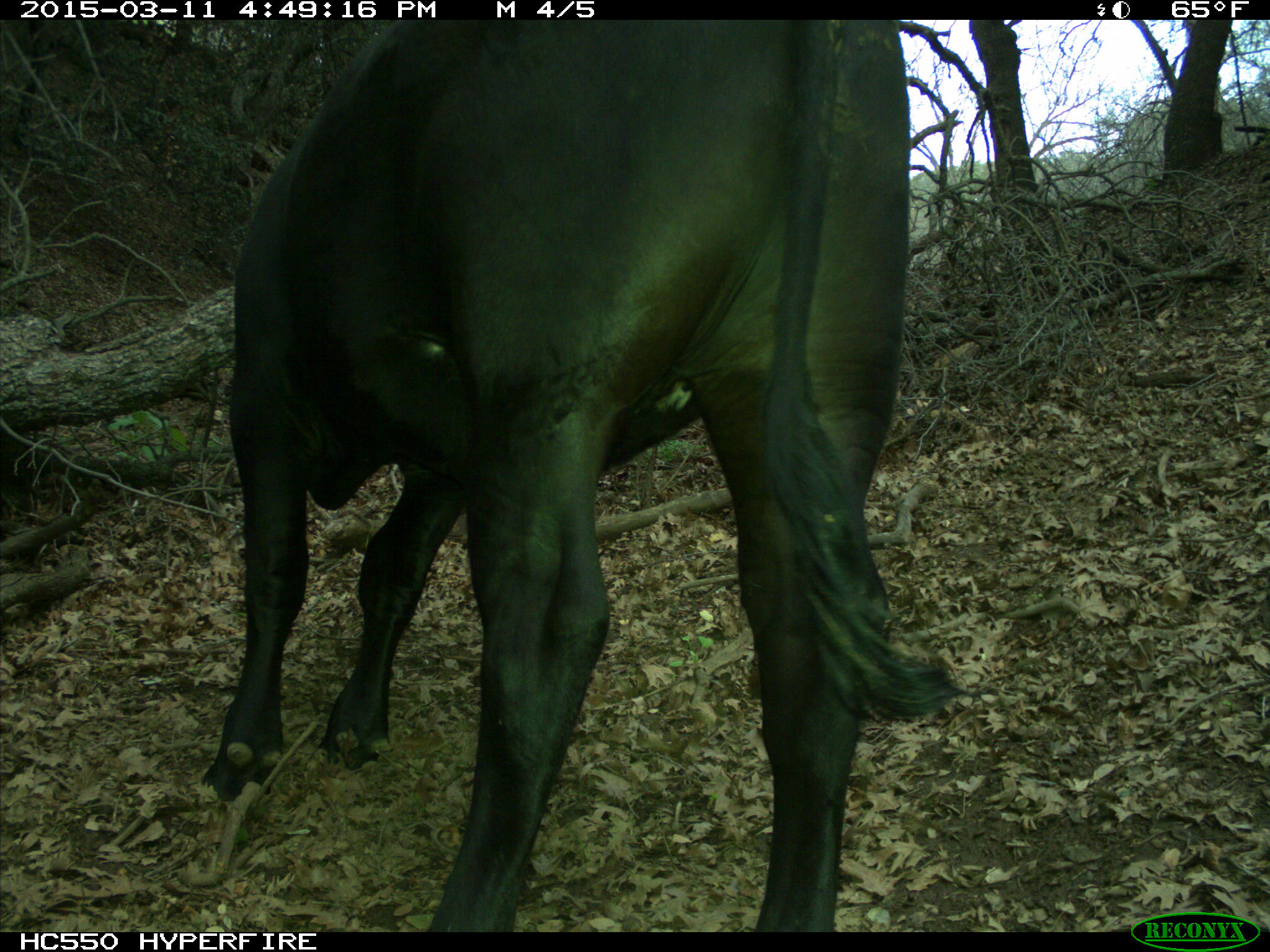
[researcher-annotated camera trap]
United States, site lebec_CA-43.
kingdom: Animalia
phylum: Chordata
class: Mammalia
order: Artiodactyla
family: Bovidae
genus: Bos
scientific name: Bos taurus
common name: domestic cow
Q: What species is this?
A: Bos taurus (domestic cow).